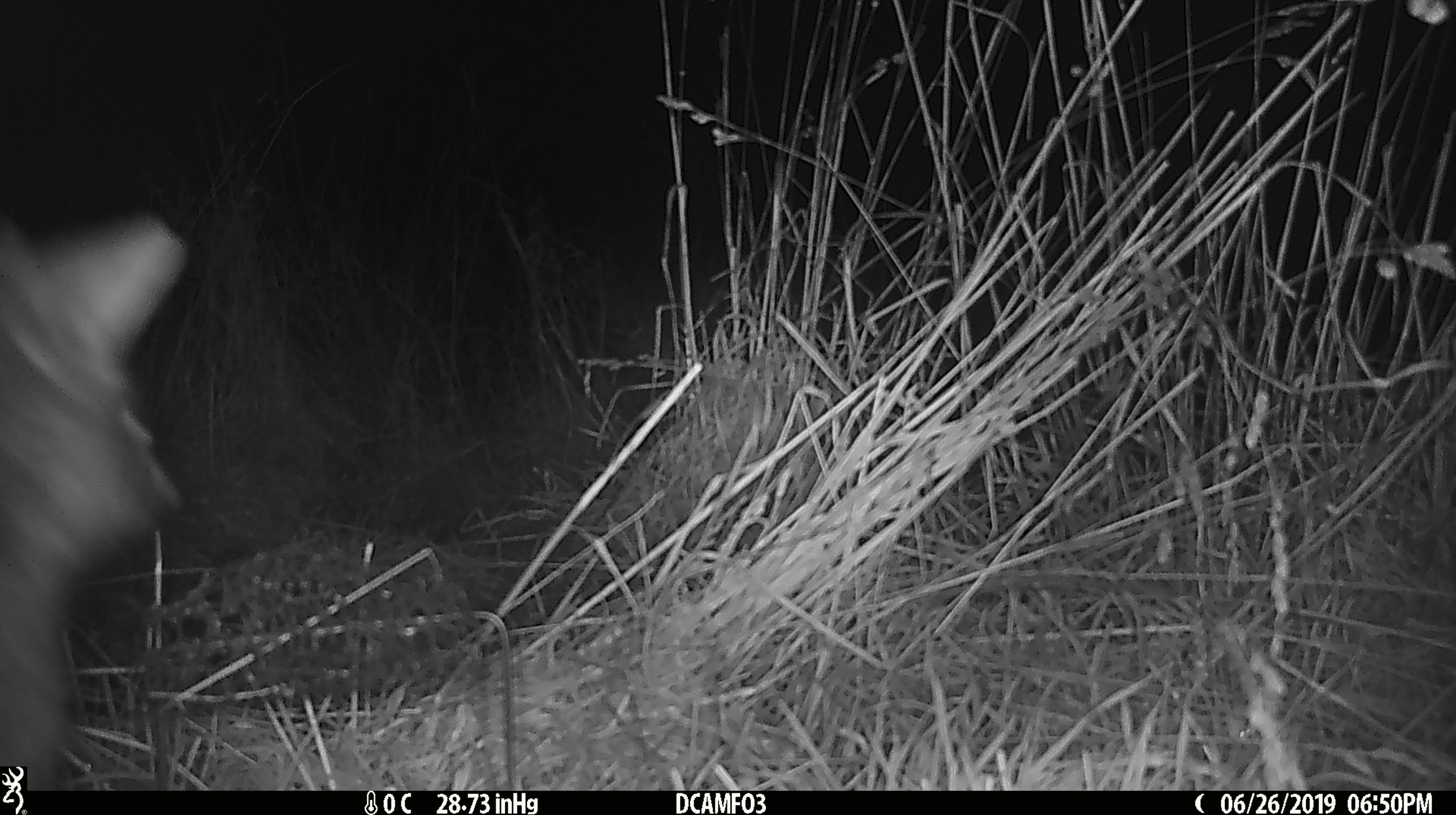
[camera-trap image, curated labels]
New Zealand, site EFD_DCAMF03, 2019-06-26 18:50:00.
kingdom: Animalia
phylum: Chordata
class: Mammalia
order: Diprotodontia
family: Phalangeridae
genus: Trichosurus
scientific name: Trichosurus vulpecula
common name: common brushtail possum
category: possum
Possum (common brushtail possum) (Trichosurus vulpecula).